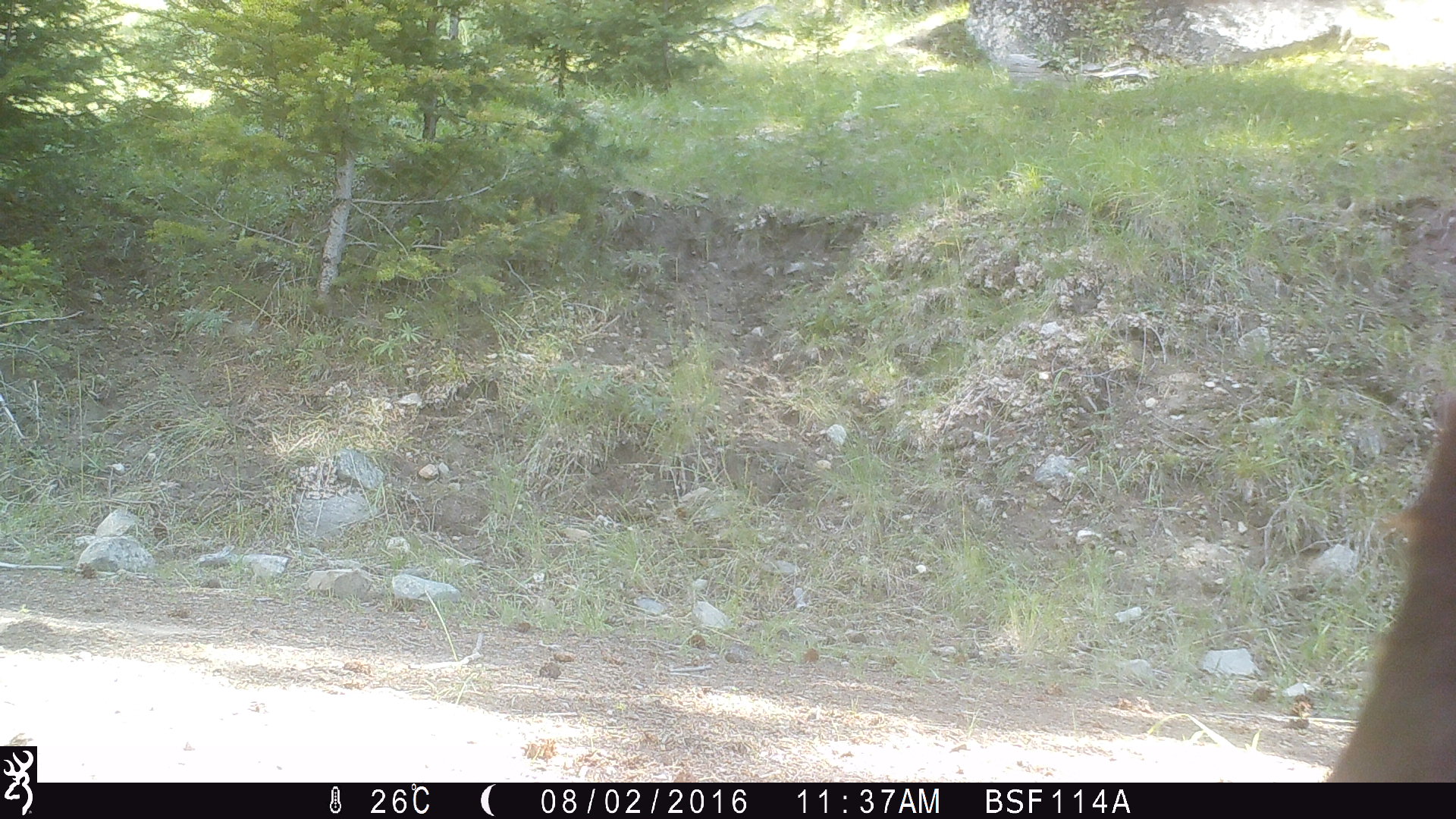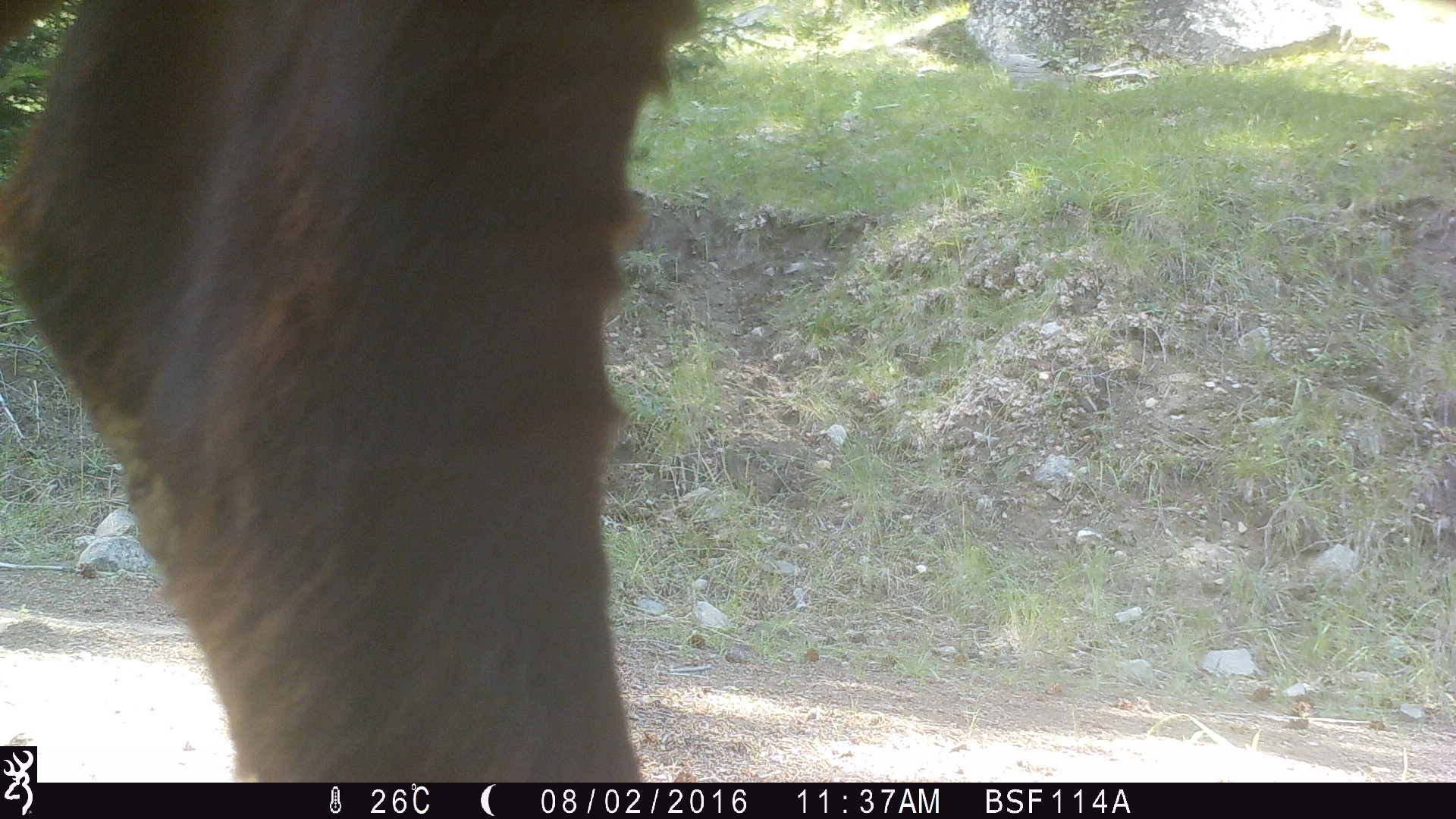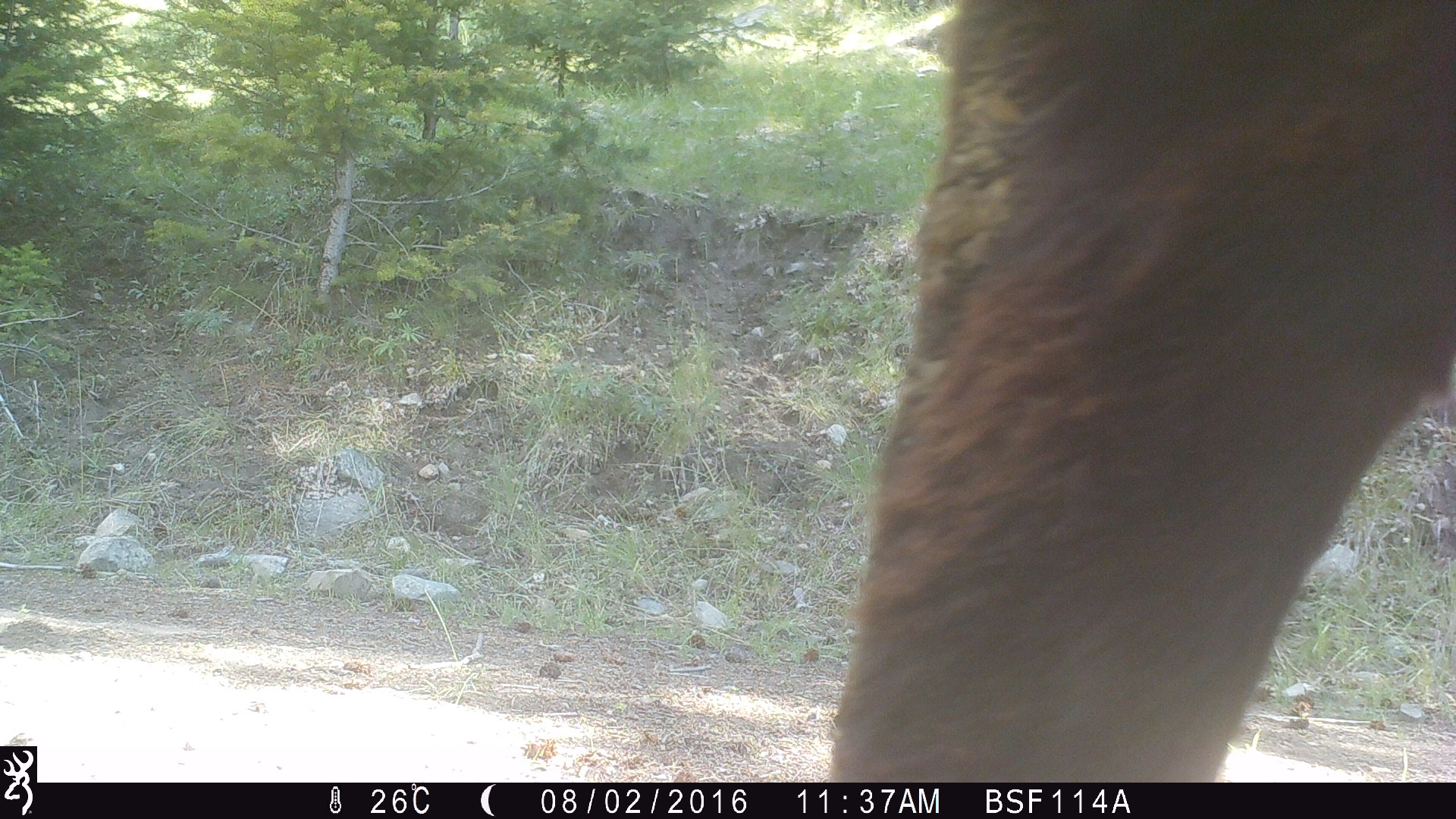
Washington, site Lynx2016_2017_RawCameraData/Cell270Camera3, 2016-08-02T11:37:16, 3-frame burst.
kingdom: Animalia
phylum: Chordata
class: Mammalia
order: Artiodactyla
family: Bovidae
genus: Bos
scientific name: Bos taurus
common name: domestic cattle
Domestic cattle (Bos taurus). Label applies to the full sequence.